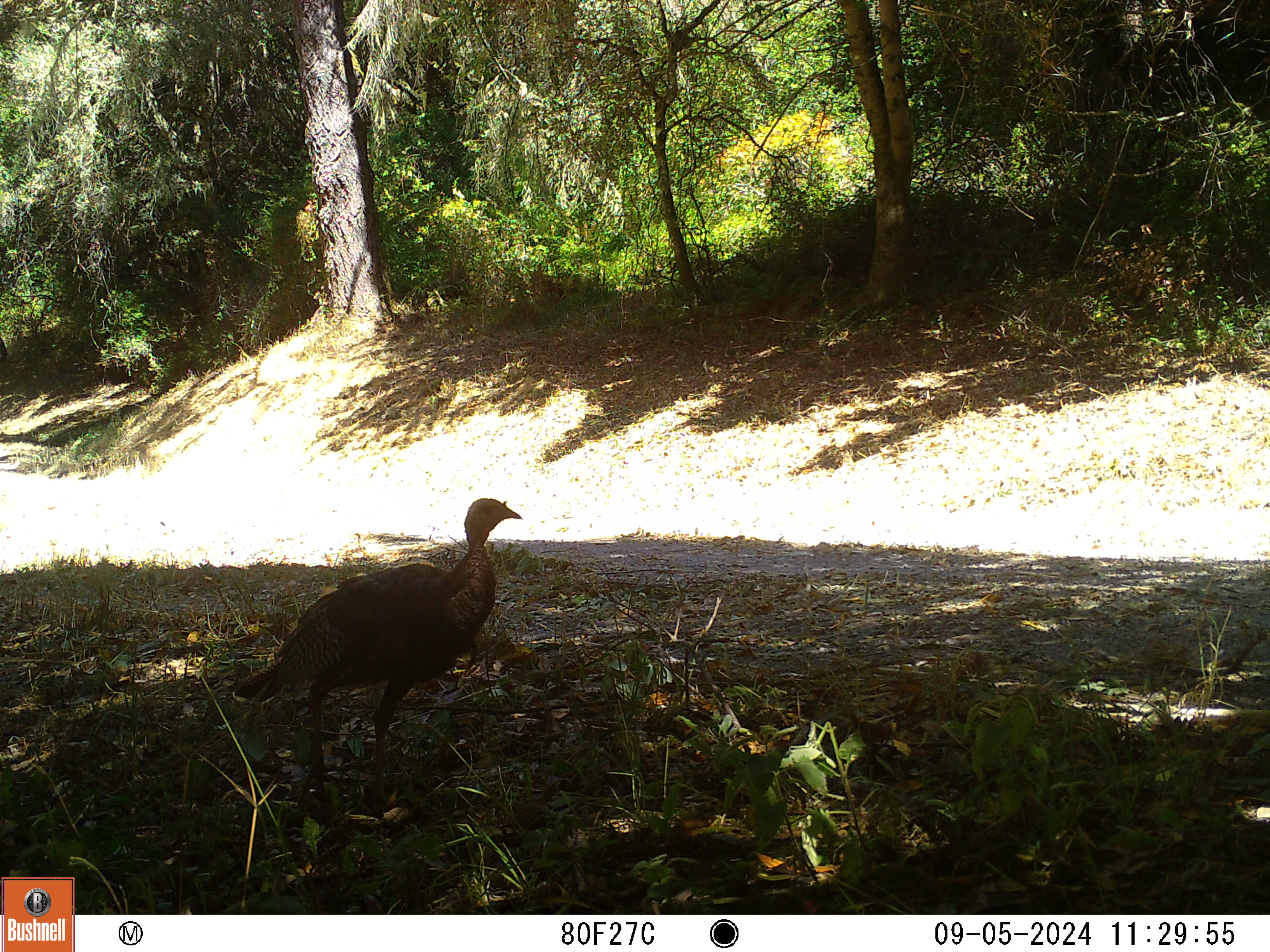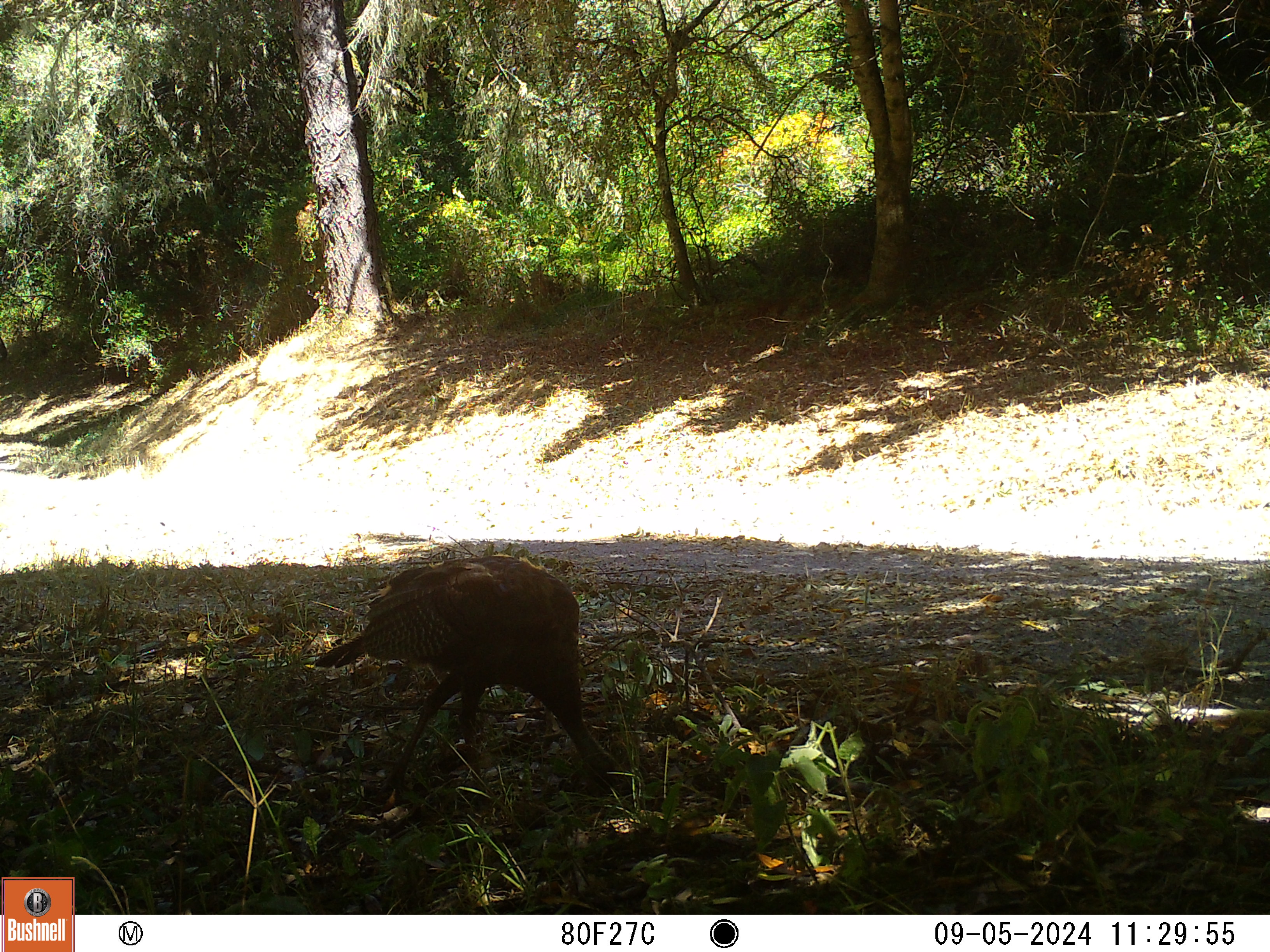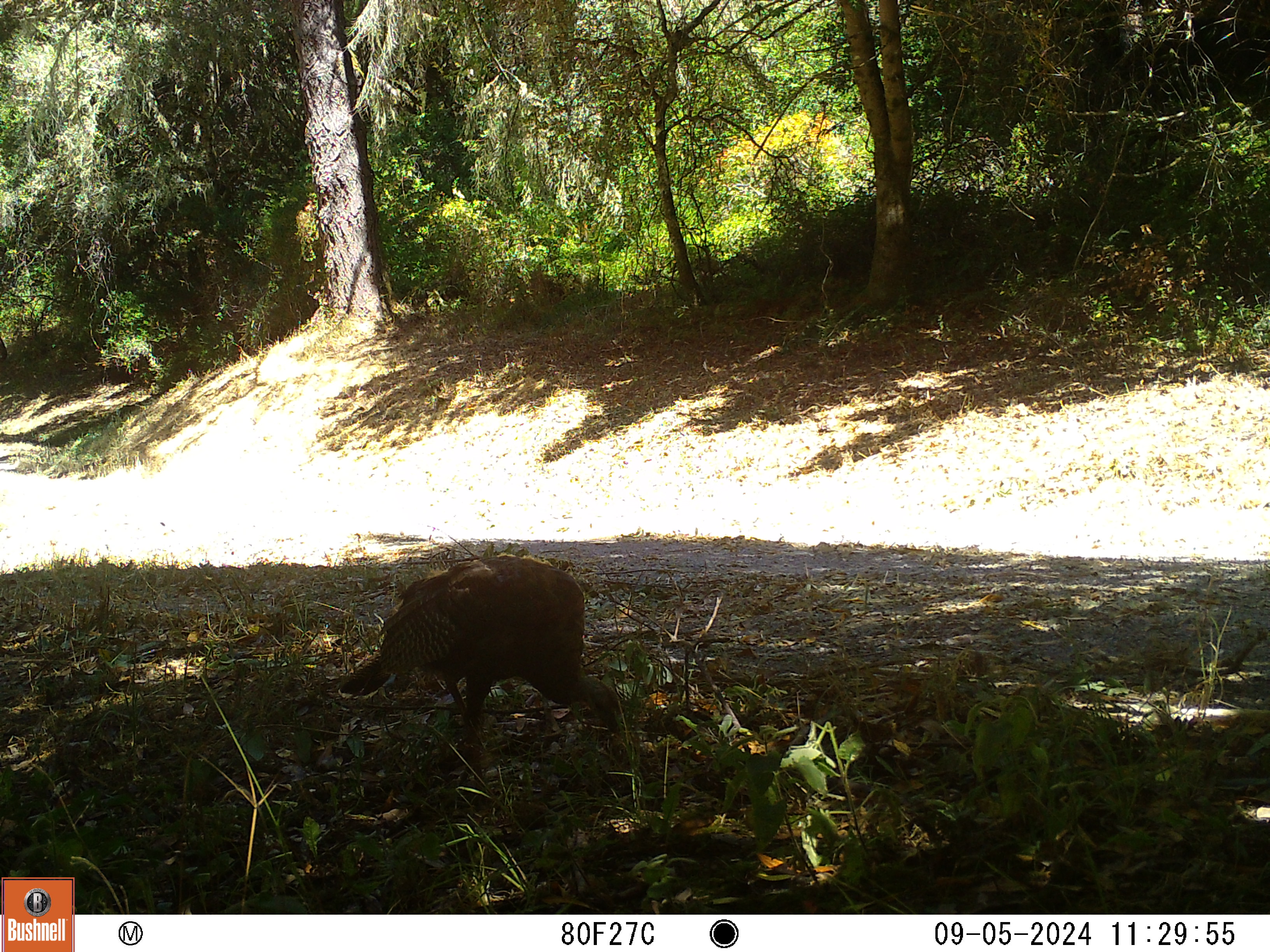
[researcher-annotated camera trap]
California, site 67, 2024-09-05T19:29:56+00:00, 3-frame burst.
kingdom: Animalia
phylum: Chordata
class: Aves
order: Galliformes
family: Phasianidae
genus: Meleagris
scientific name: Meleagris gallopavo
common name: turkey